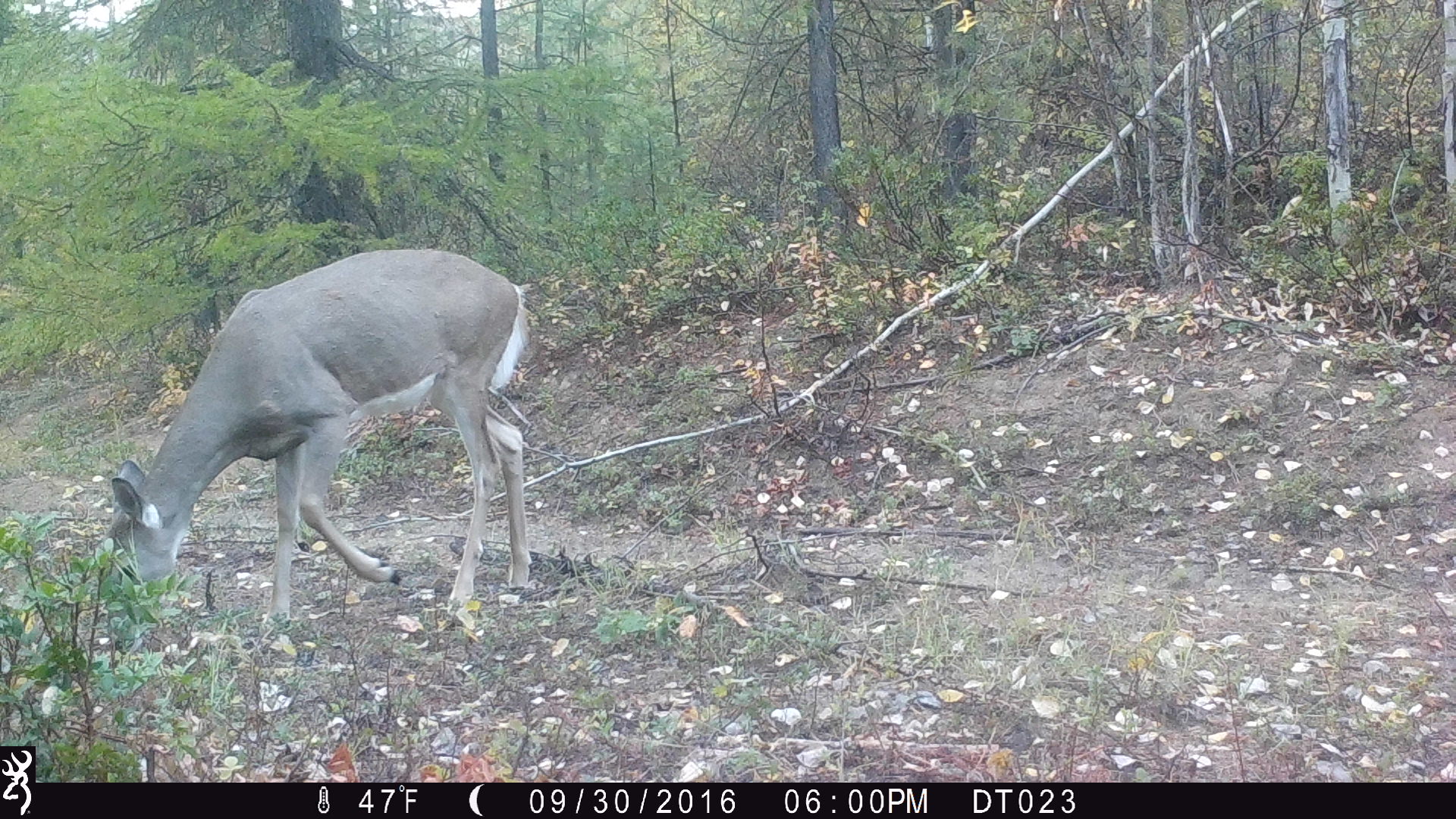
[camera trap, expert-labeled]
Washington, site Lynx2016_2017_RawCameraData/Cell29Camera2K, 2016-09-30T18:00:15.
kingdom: Animalia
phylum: Chordata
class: Mammalia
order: Artiodactyla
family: Cervidae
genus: Odocoileus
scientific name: Odocoileus virginianus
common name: white-tailed deer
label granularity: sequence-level